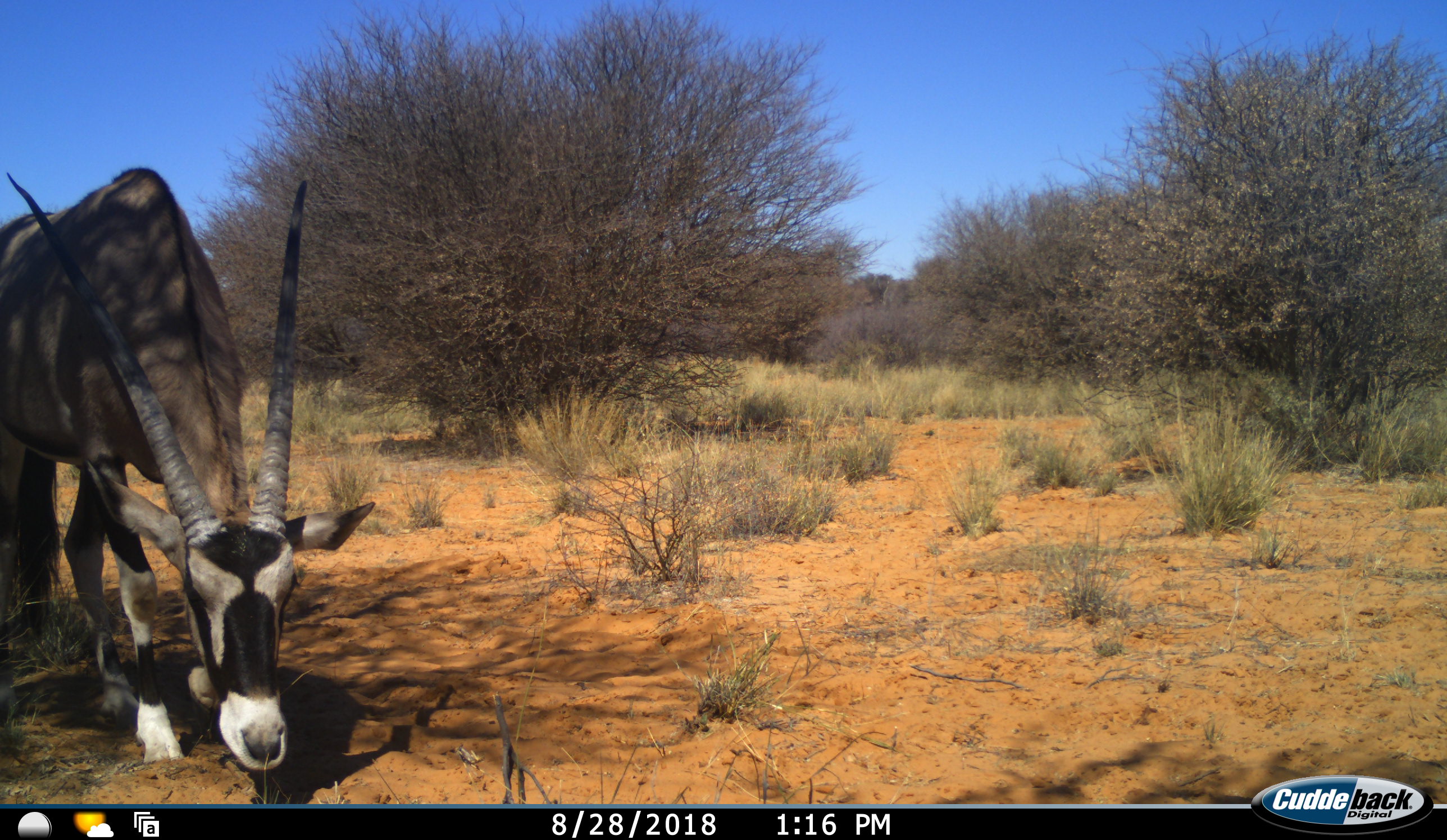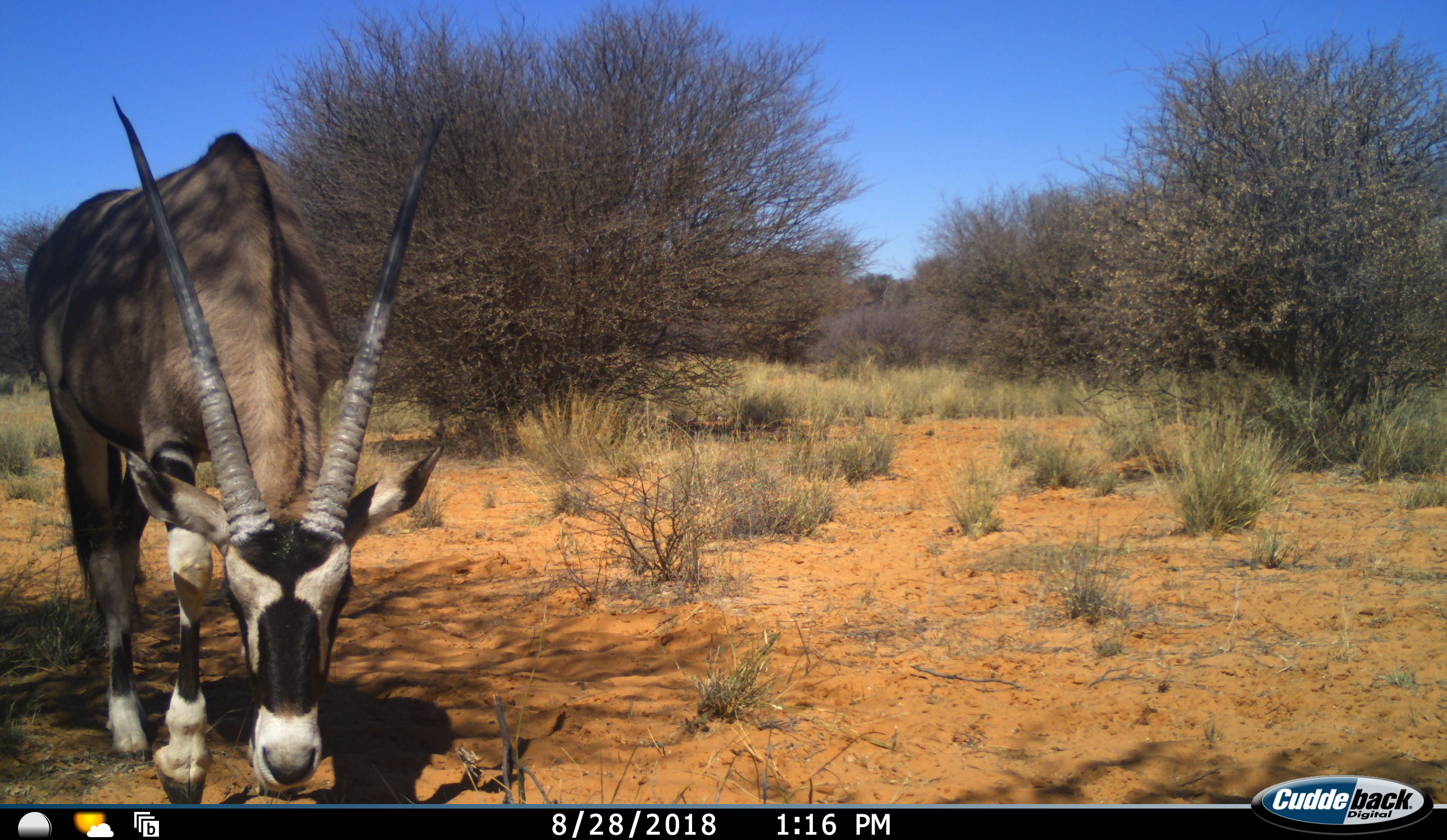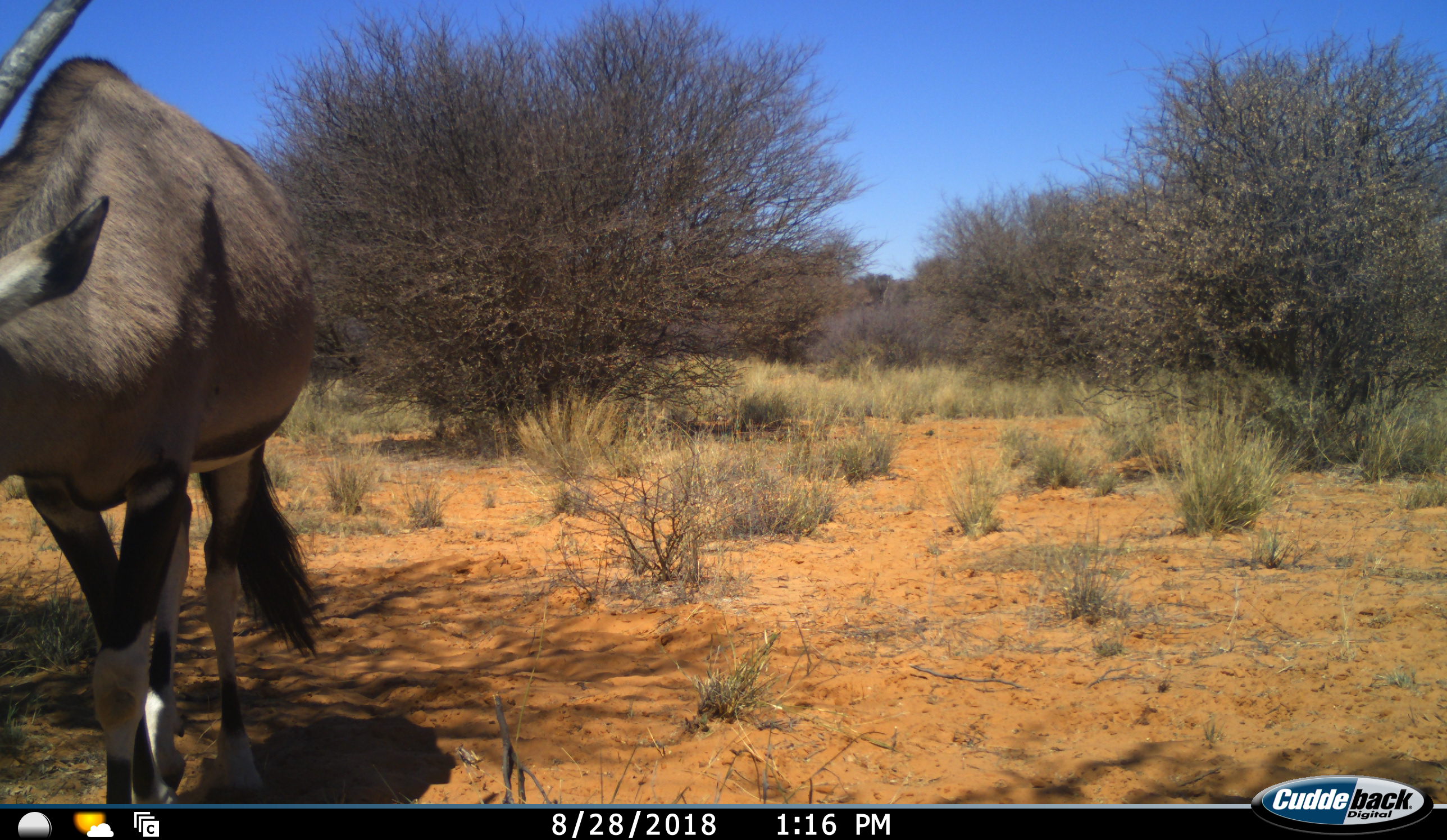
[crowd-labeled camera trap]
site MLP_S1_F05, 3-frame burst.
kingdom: Animalia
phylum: Chordata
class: Mammalia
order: Artiodactyla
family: Bovidae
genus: Oryx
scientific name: Oryx gazella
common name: gemsbok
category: oryx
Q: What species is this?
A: Oryx (gemsbok) (Oryx gazella).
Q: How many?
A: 1.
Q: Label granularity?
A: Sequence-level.